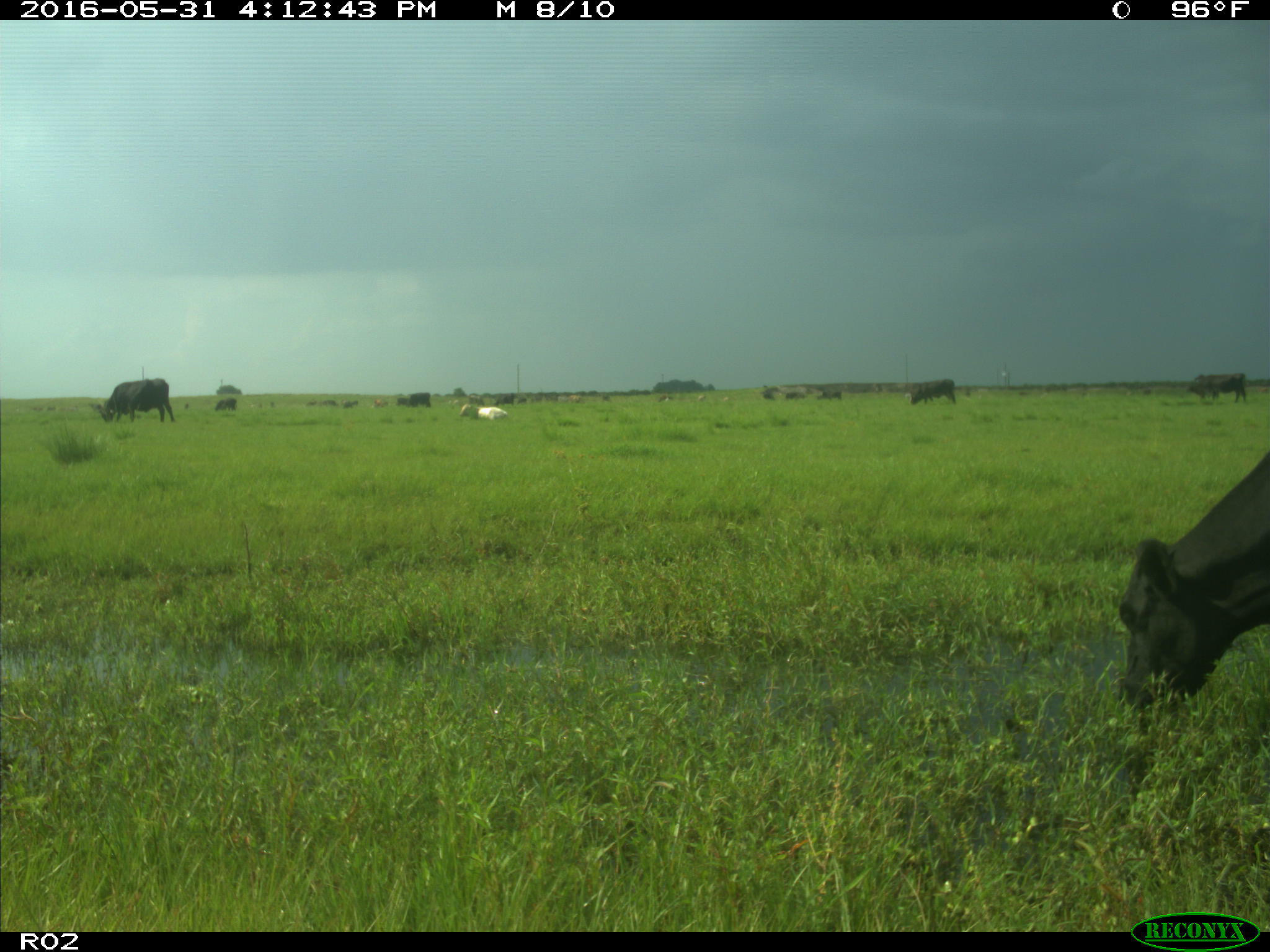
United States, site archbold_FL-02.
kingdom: Animalia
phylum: Chordata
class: Mammalia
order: Artiodactyla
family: Bovidae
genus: Bos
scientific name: Bos taurus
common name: domestic cow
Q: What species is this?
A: Bos taurus (domestic cow).